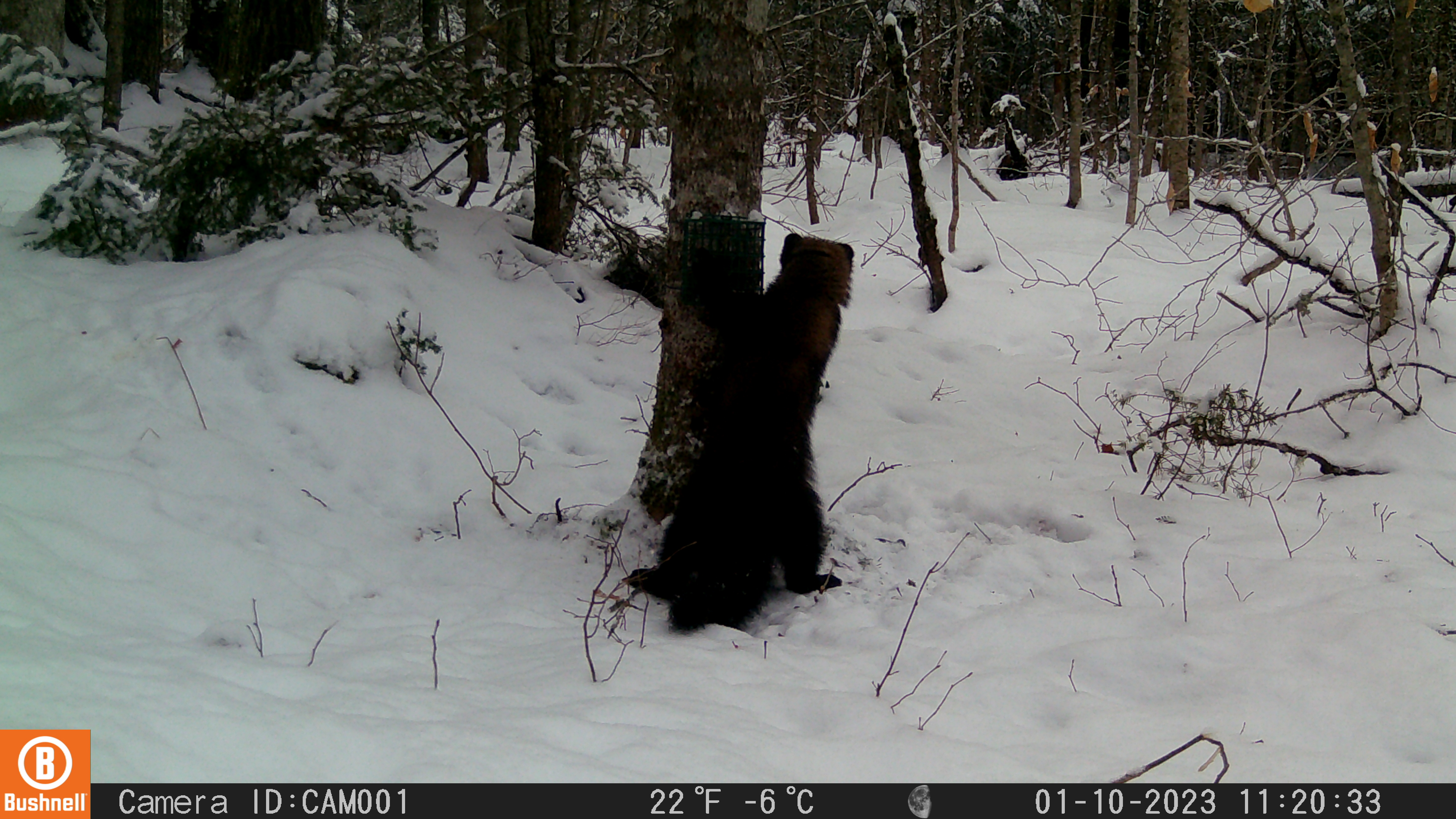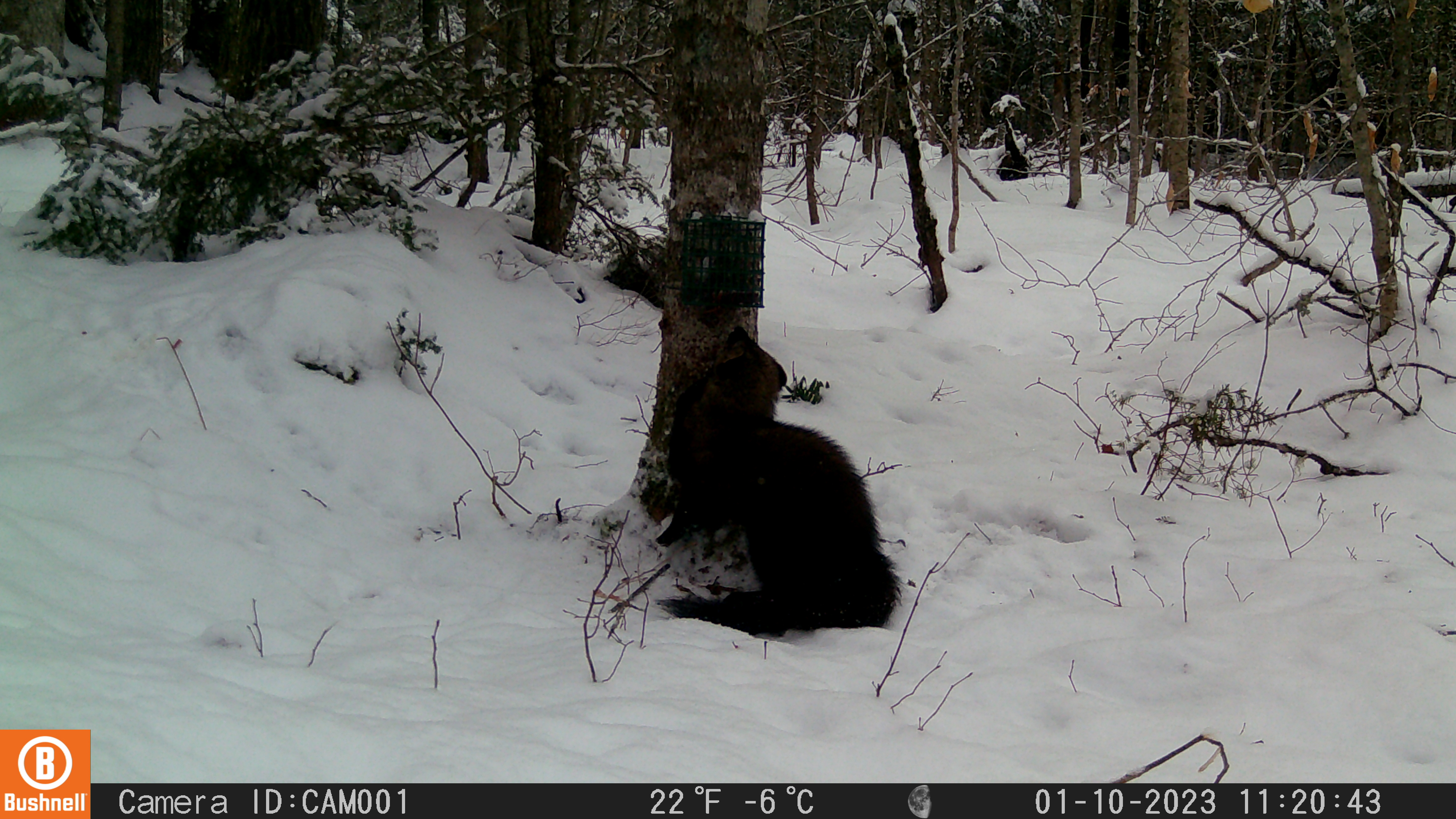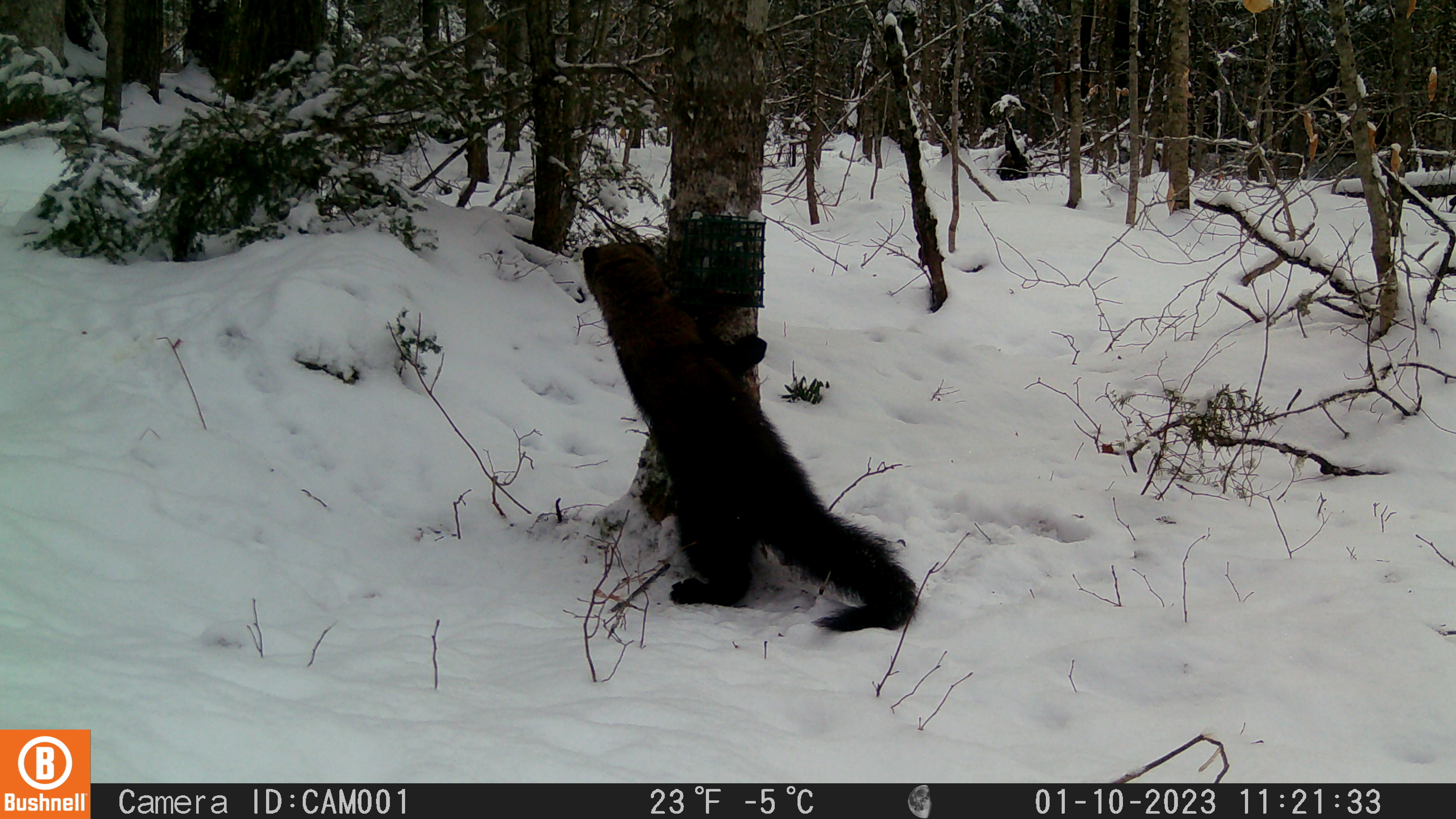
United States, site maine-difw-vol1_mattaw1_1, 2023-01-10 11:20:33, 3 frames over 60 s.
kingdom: Animalia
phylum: Chordata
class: Mammalia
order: Carnivora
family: Mustelidae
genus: Pekania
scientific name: Pekania pennanti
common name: fisher